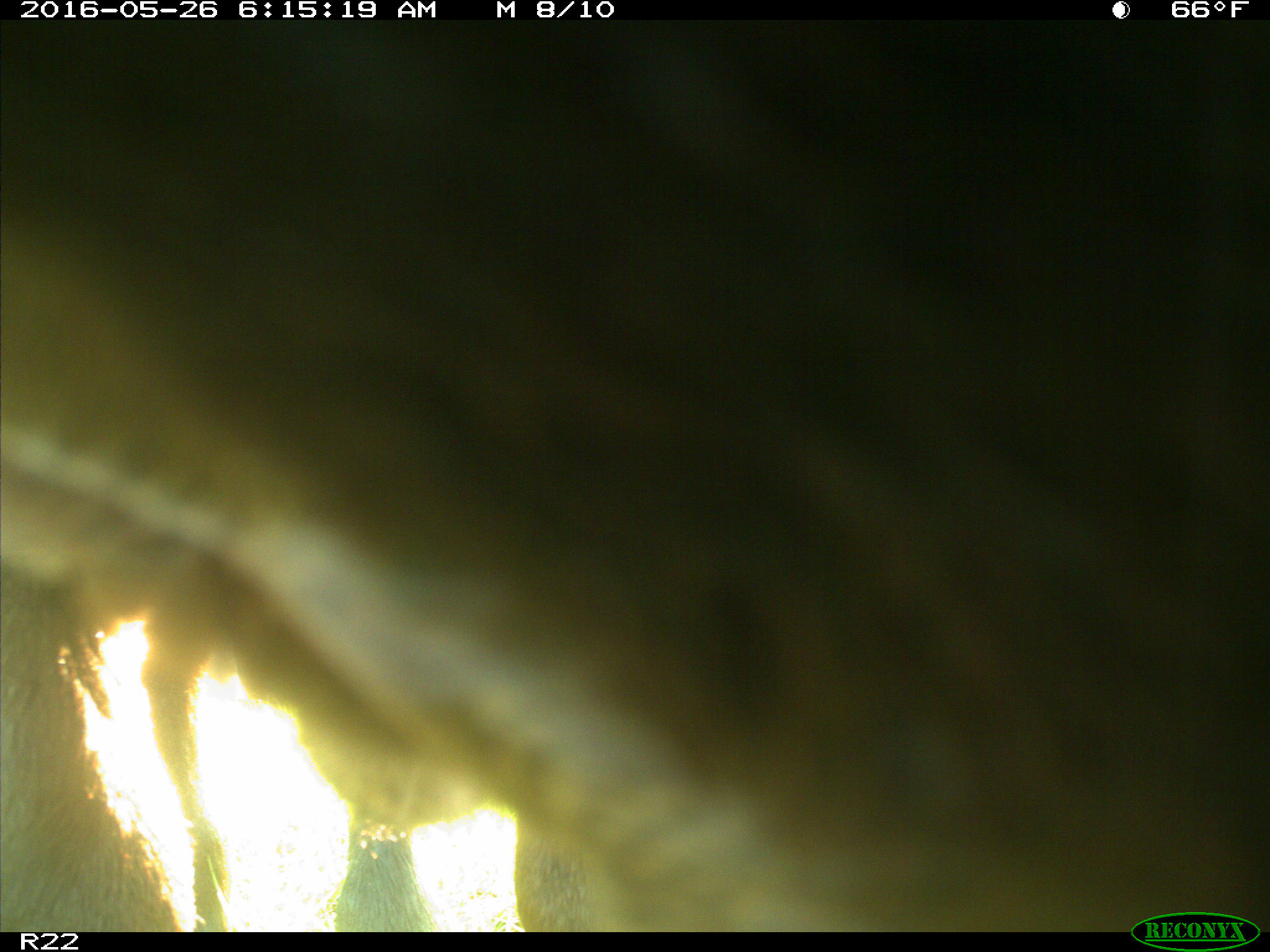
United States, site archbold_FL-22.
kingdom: Animalia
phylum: Chordata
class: Mammalia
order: Artiodactyla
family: Bovidae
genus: Bos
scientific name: Bos taurus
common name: domestic cow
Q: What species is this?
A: Bos taurus (domestic cow).